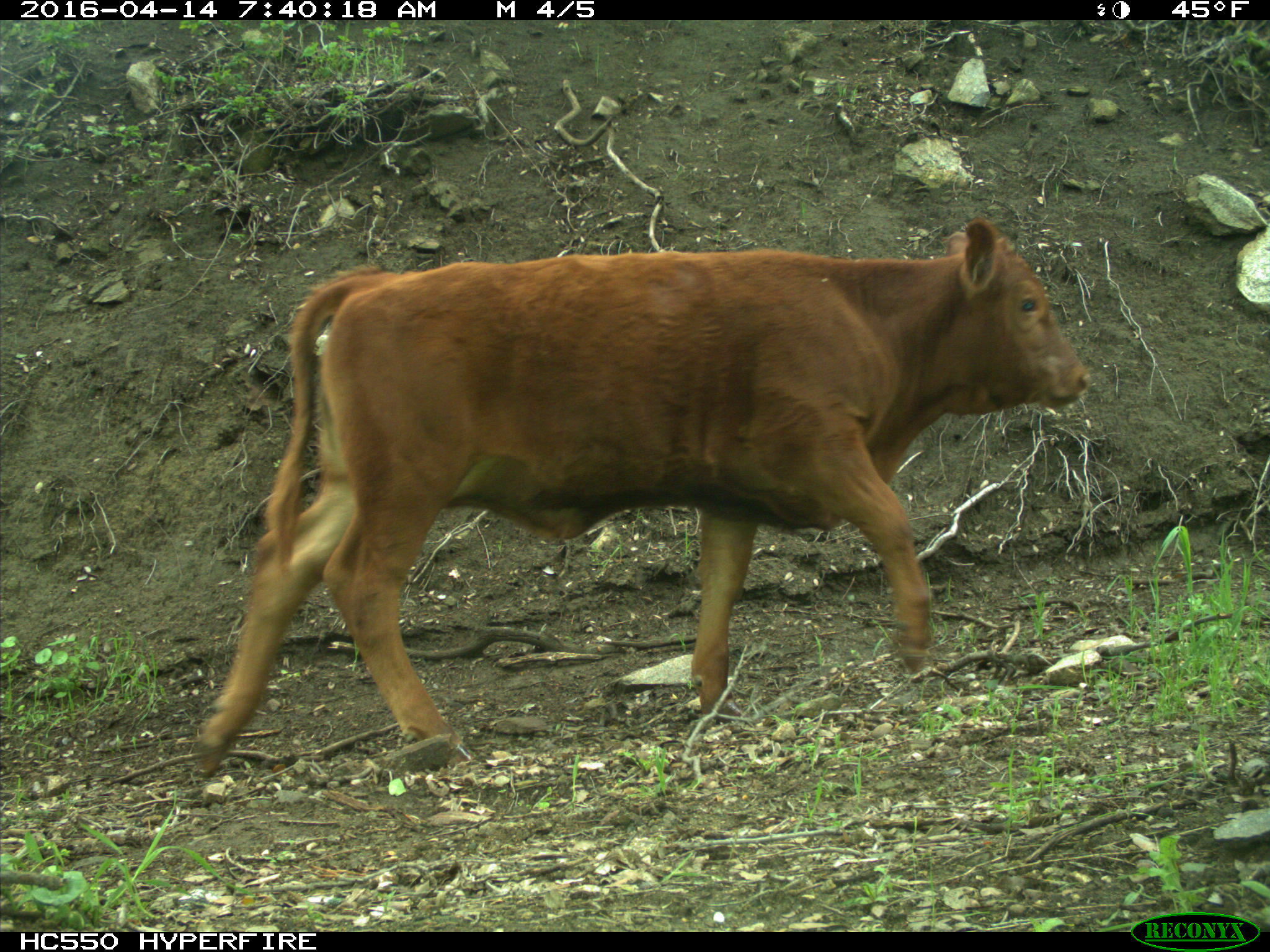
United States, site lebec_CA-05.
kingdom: Animalia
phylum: Chordata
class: Mammalia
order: Artiodactyla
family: Bovidae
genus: Bos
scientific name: Bos taurus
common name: domestic cow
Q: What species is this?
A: Bos taurus (domestic cow).